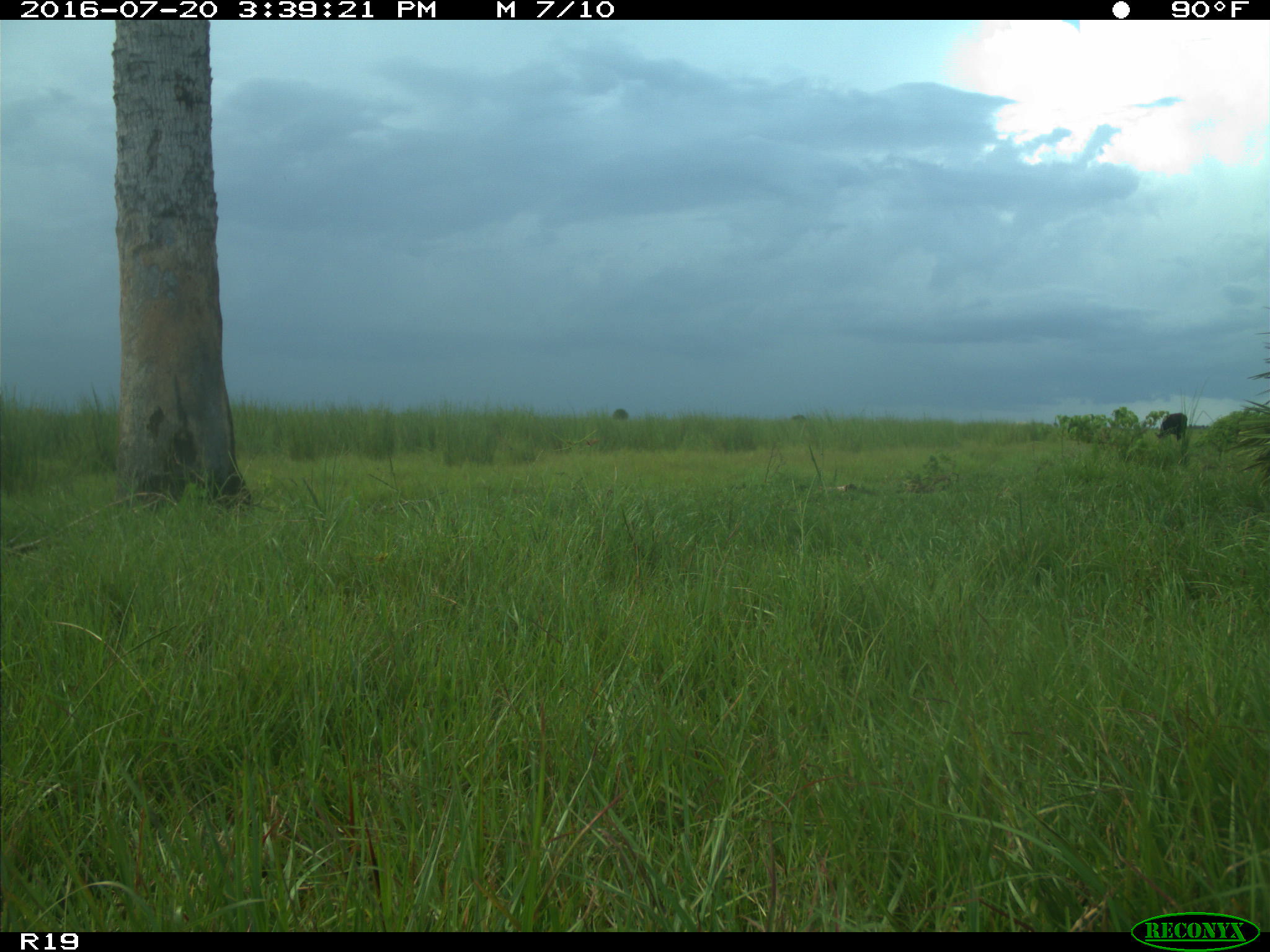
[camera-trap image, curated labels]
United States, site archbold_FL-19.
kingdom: Animalia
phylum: Chordata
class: Mammalia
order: Artiodactyla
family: Bovidae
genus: Bos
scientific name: Bos taurus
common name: domestic cow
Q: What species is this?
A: Bos taurus (domestic cow).